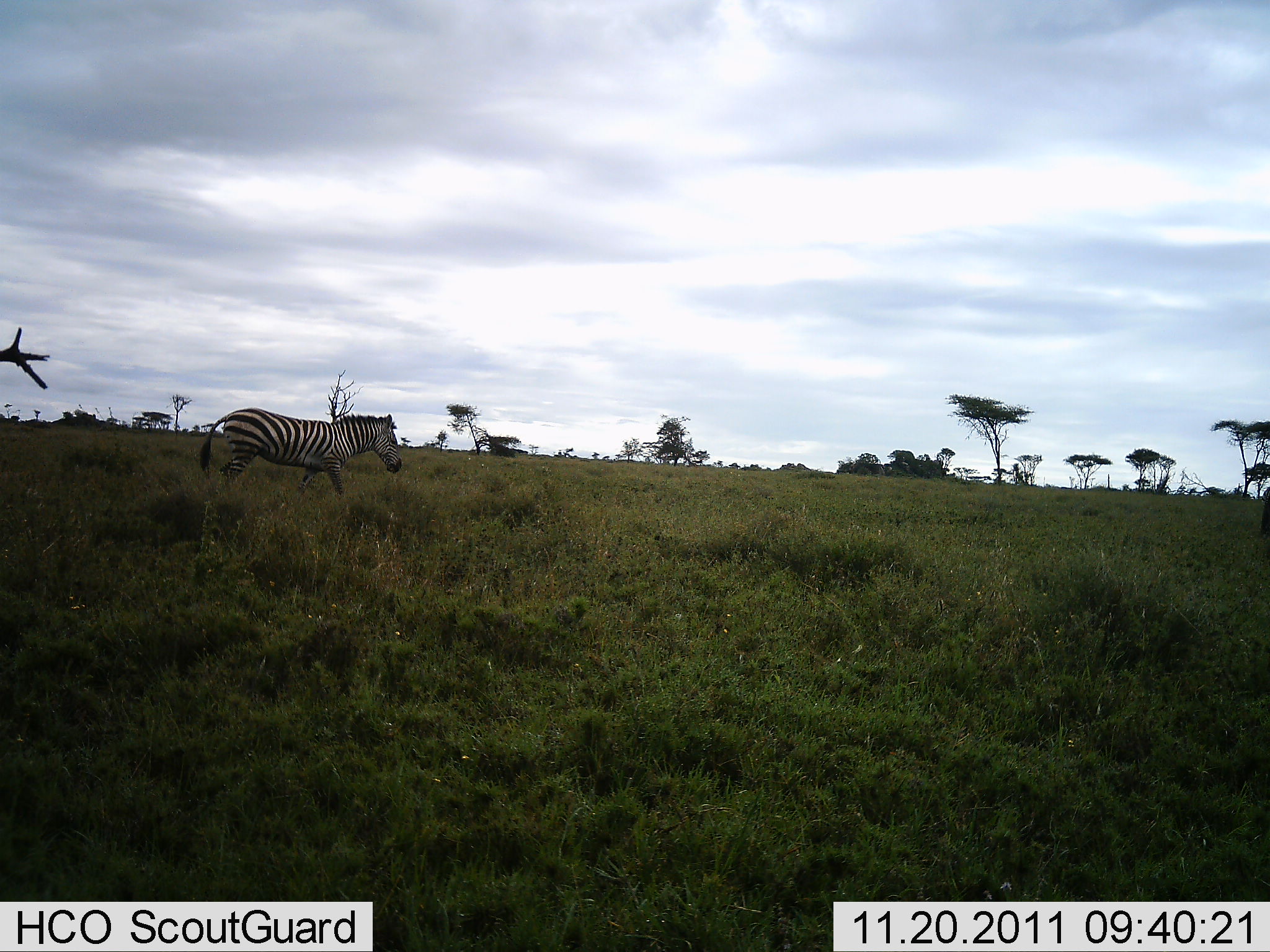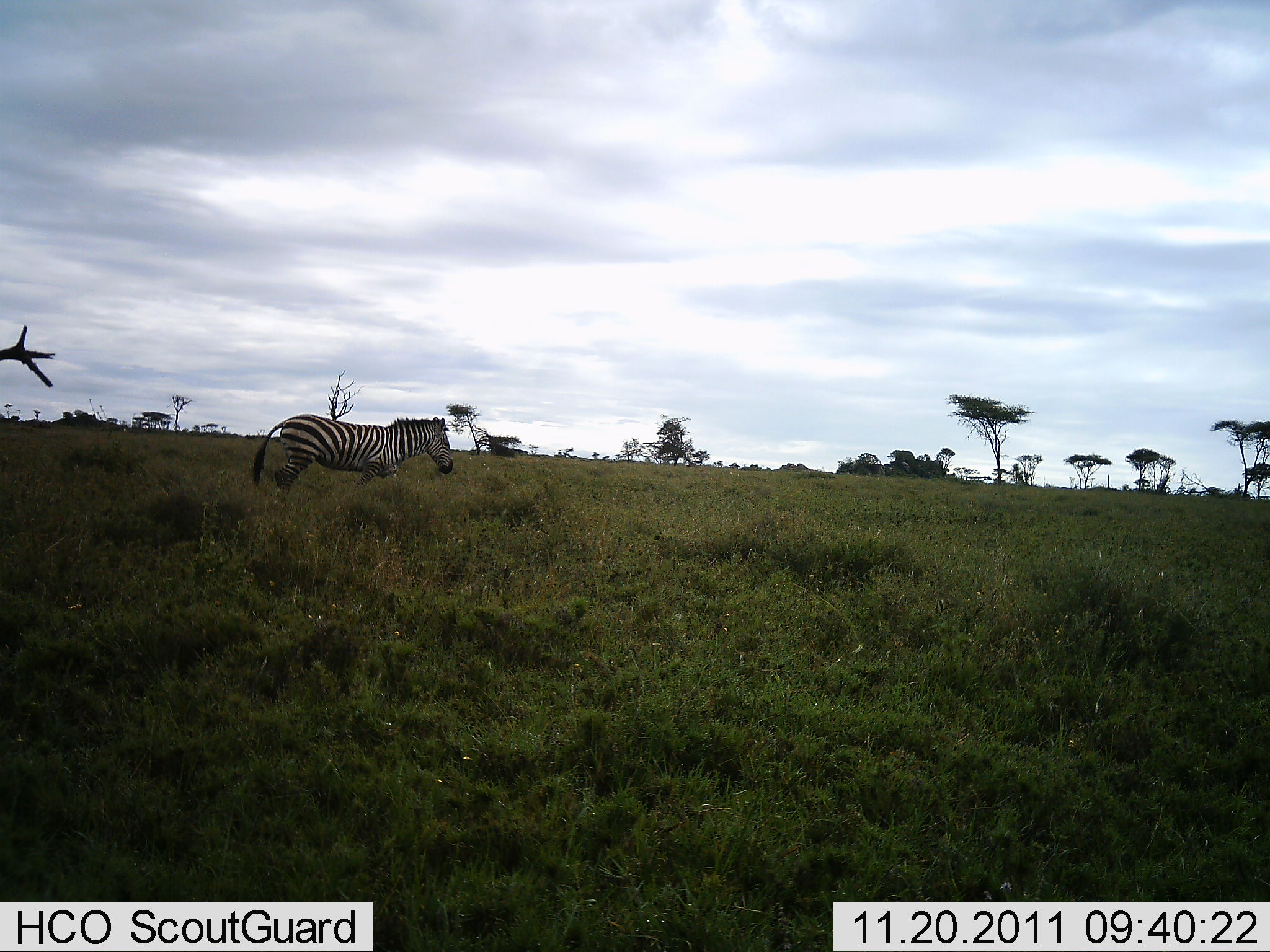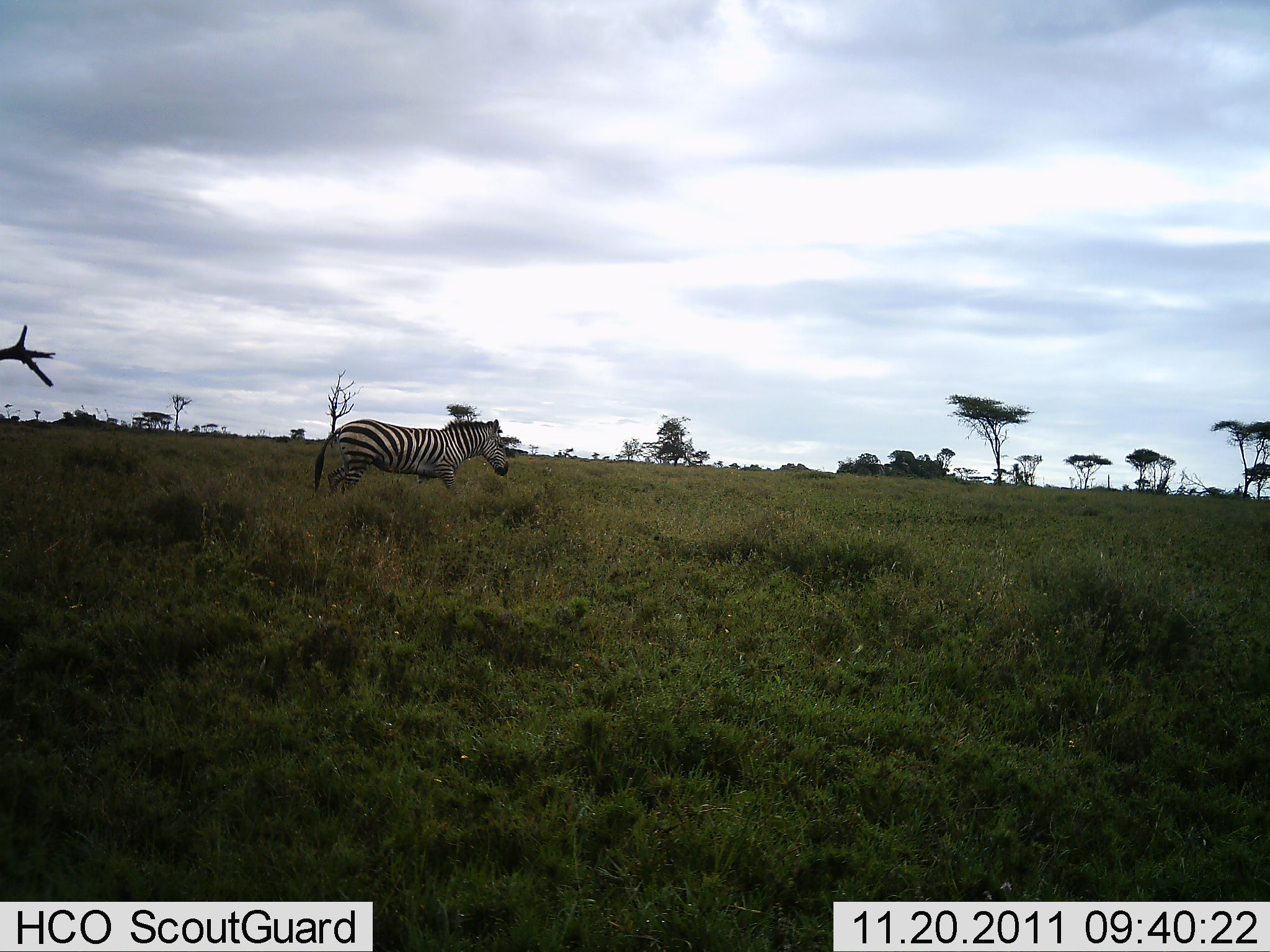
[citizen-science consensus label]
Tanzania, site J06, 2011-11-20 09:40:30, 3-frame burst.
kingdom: Animalia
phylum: Chordata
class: Mammalia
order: Perissodactyla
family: Equidae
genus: Equus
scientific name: Equus quagga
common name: plains zebra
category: zebra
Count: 1.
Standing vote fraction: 0%.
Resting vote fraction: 0%.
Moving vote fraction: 100%.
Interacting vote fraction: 0%.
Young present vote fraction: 0%.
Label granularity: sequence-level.